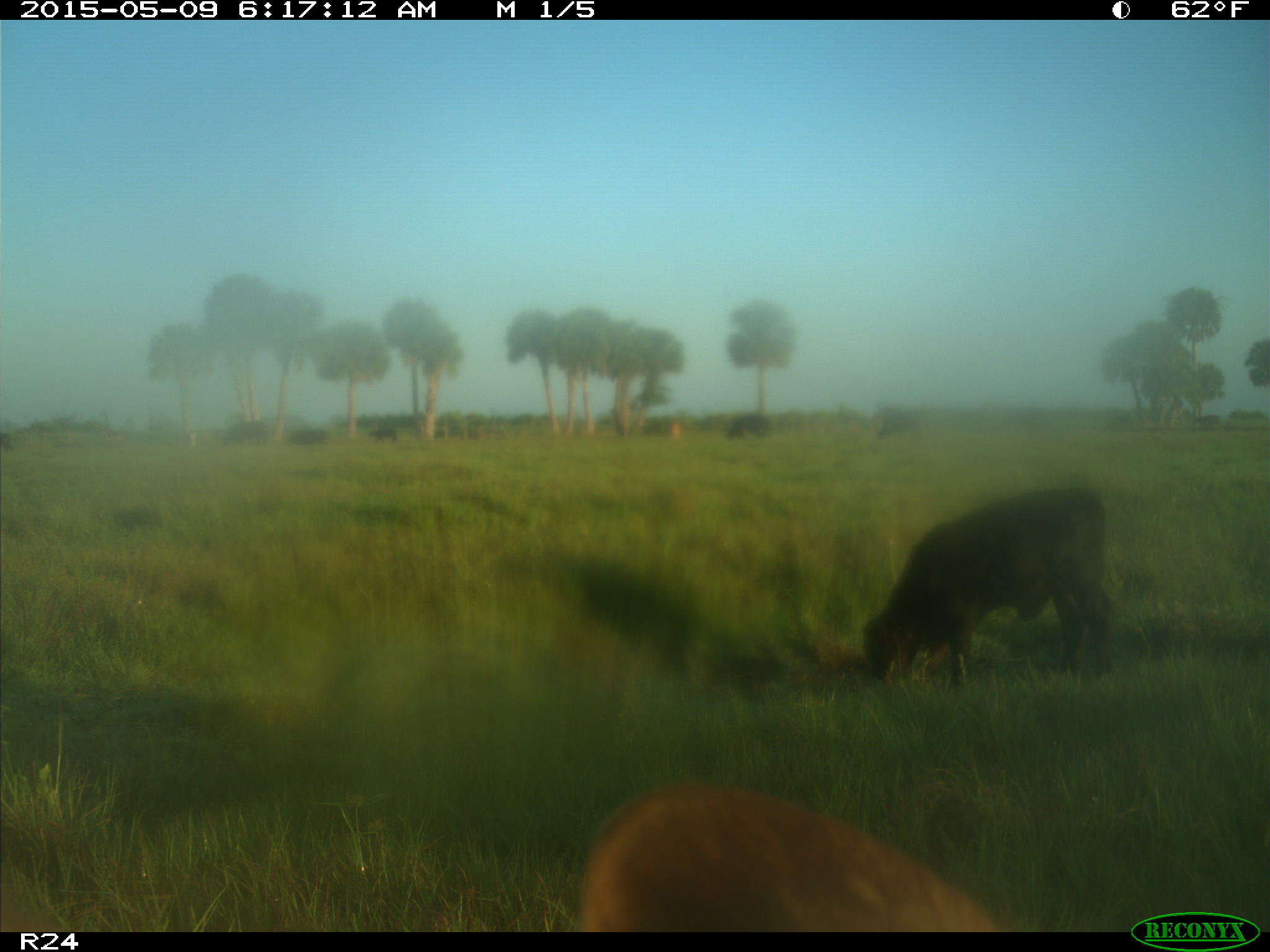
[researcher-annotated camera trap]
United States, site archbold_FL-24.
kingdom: Animalia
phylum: Chordata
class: Mammalia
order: Artiodactyla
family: Bovidae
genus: Bos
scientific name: Bos taurus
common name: domestic cow